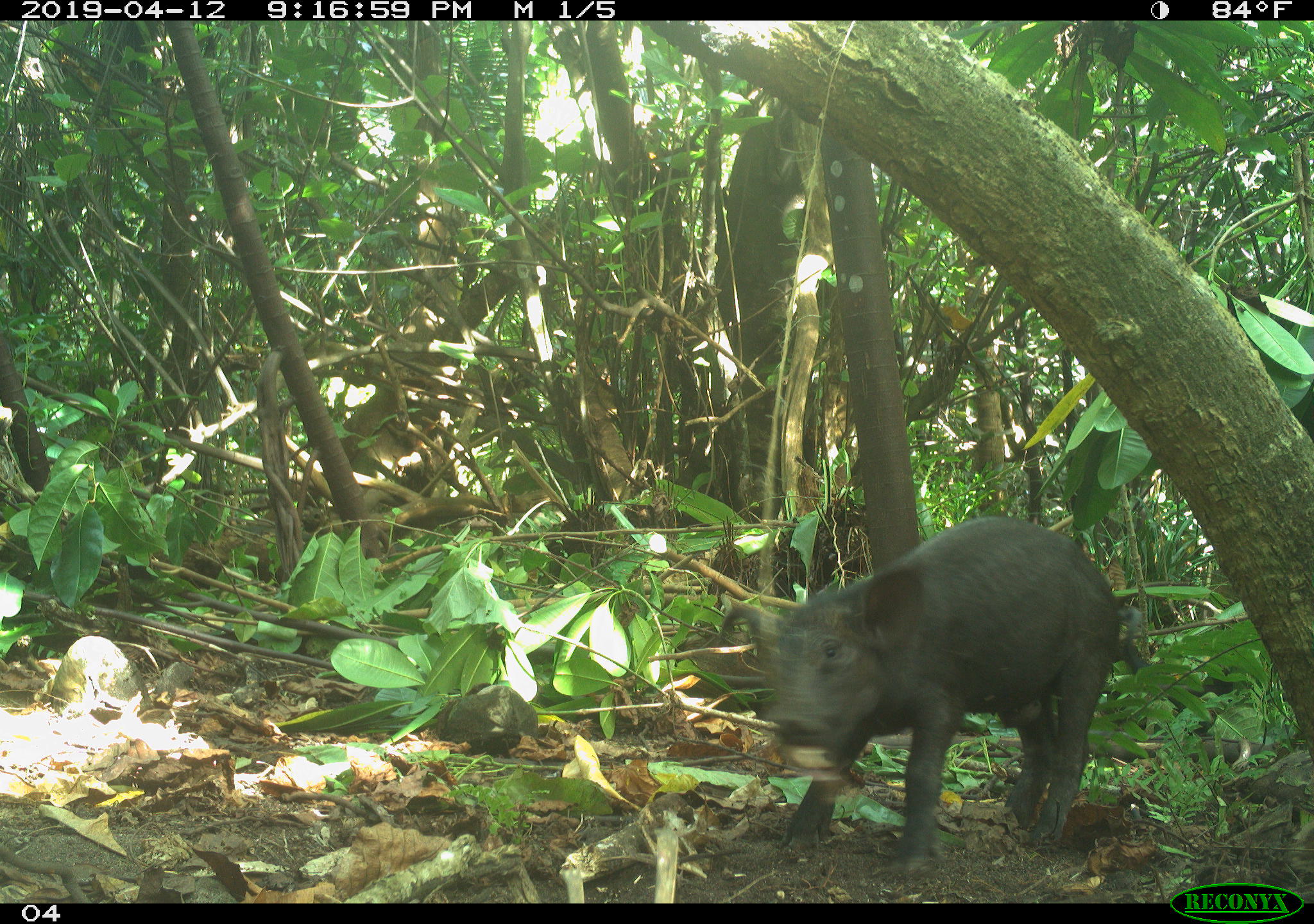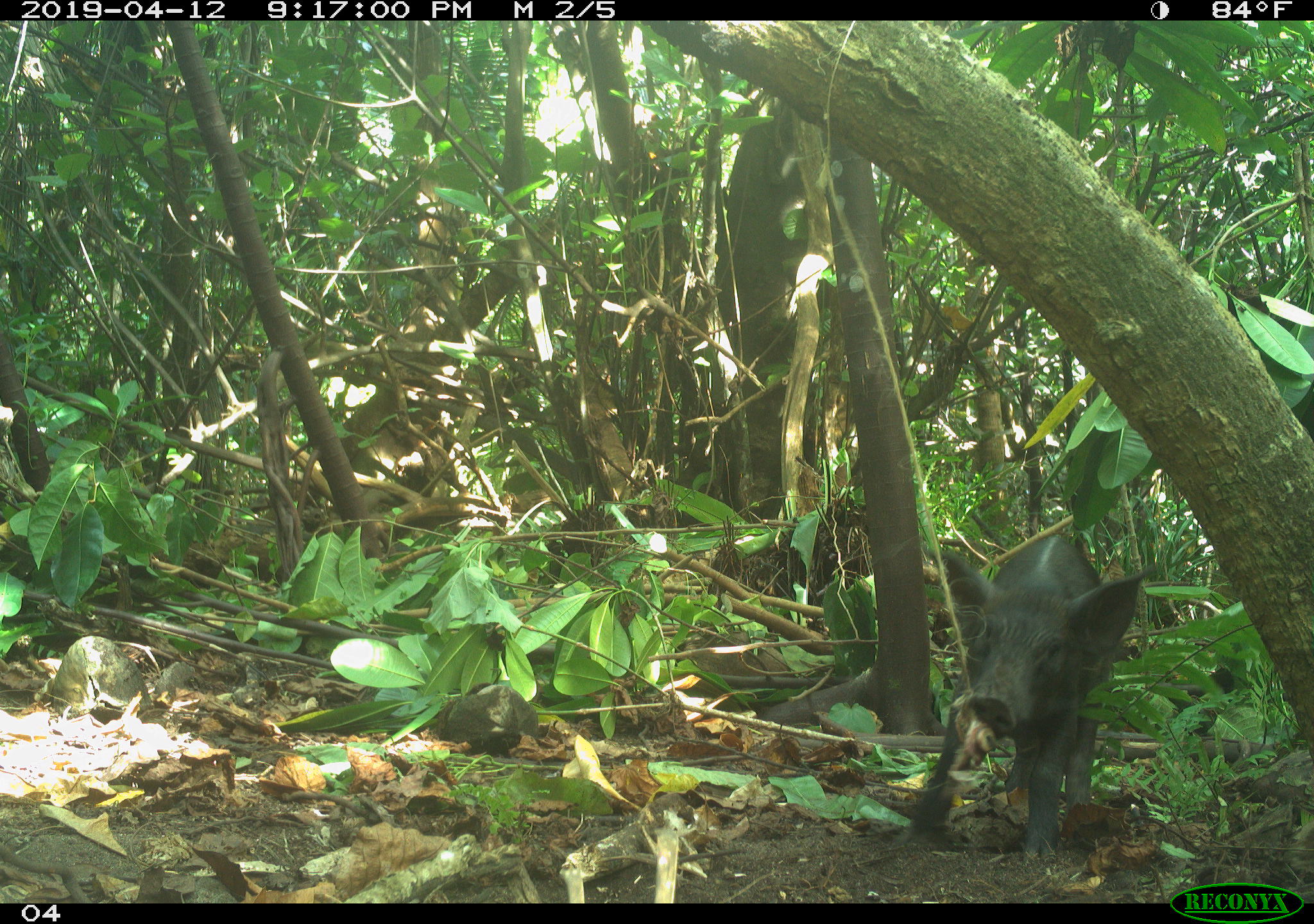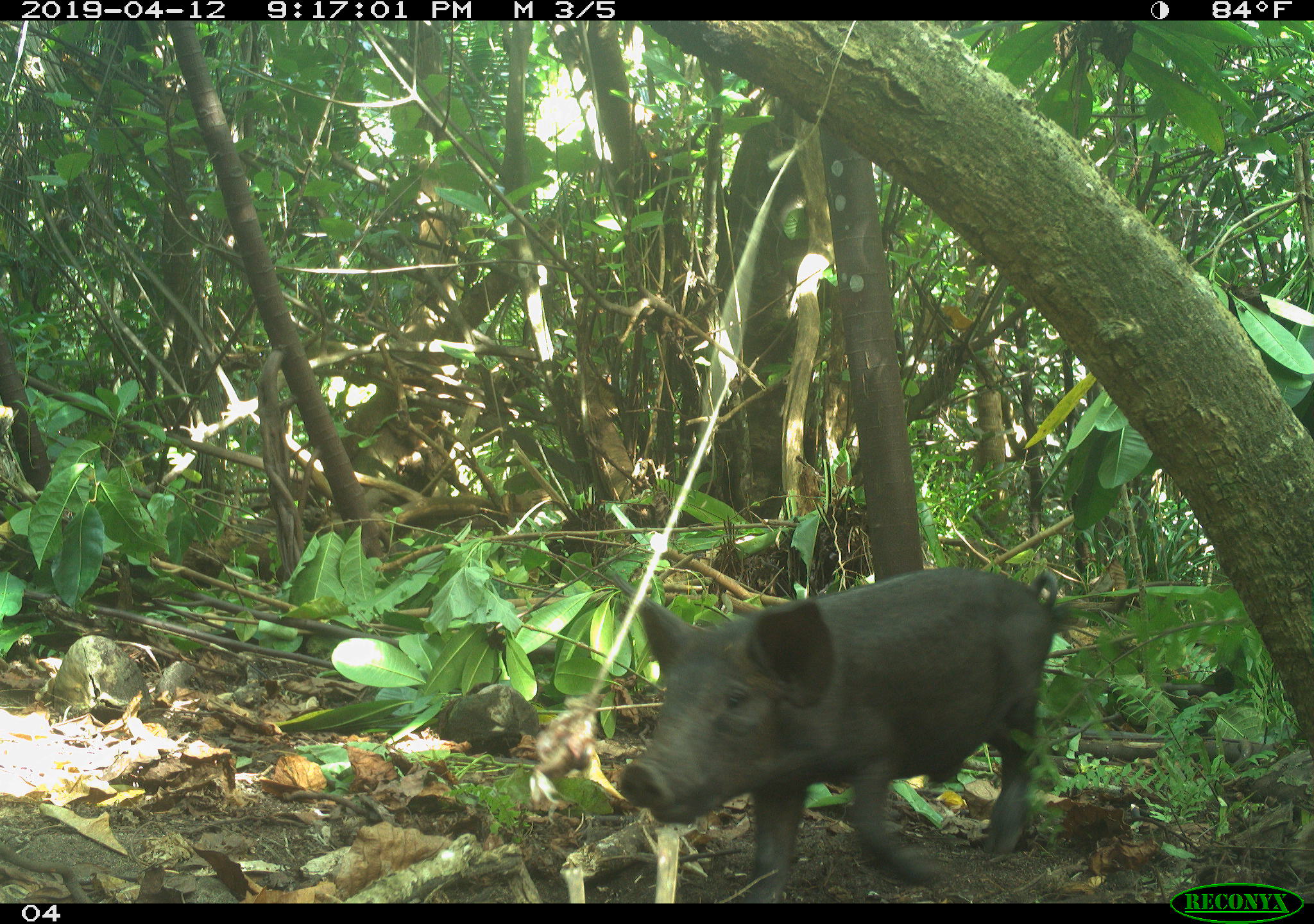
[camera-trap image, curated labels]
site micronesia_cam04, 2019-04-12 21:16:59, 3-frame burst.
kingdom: Animalia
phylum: Chordata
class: Mammalia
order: Artiodactyla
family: Suidae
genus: Sus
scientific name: Sus scrofa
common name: pig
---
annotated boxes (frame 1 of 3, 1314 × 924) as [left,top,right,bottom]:
pig: [715,515,1141,871]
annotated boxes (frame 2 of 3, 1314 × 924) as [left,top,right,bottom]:
pig: [907,533,1152,864]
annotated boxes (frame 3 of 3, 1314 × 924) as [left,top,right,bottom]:
pig: [606,564,1064,898]